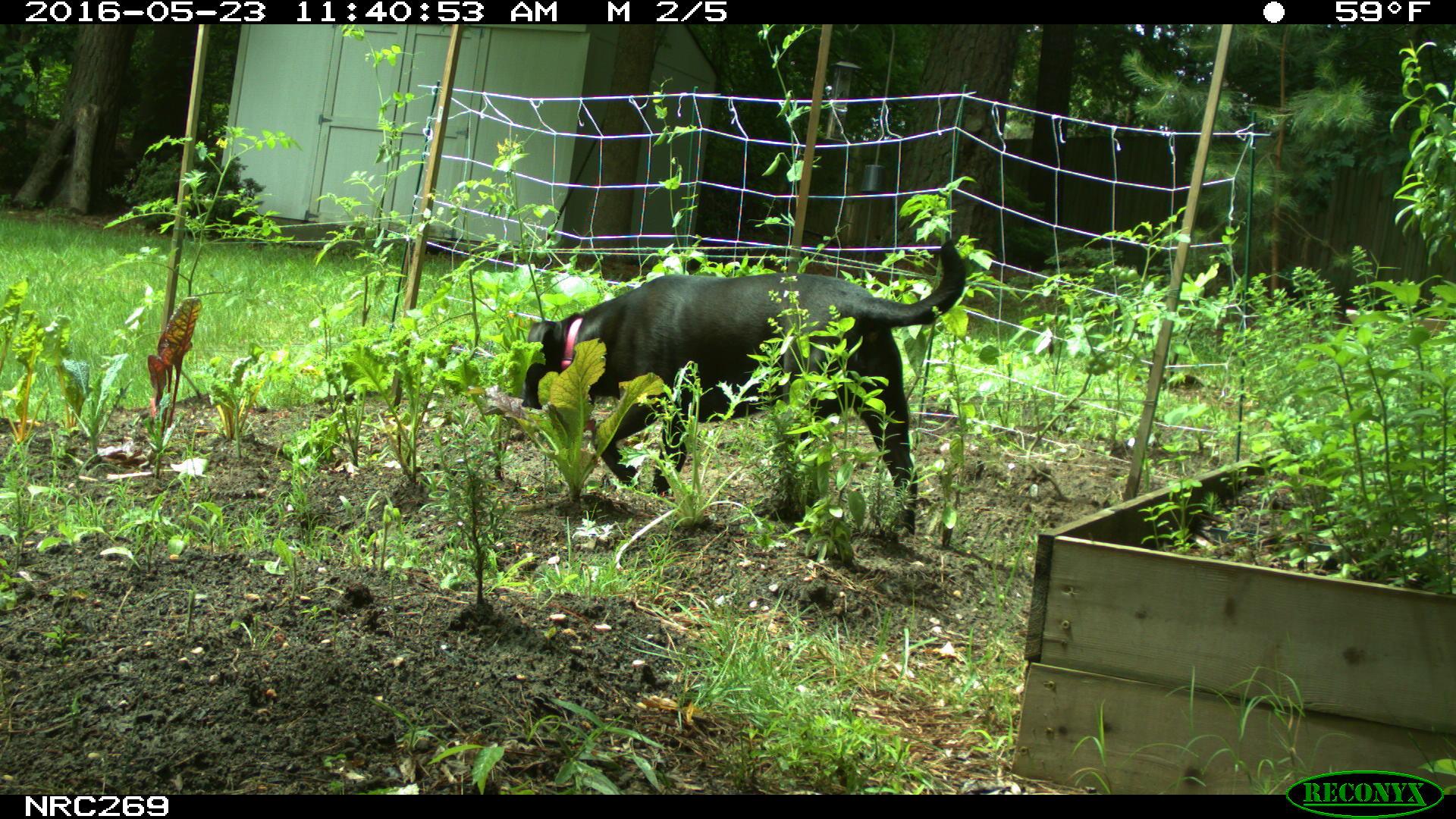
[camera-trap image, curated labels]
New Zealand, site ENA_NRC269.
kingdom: Animalia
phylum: Chordata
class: Mammalia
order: Carnivora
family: Canidae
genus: Canis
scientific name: Canis familiaris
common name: domestic dog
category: dog